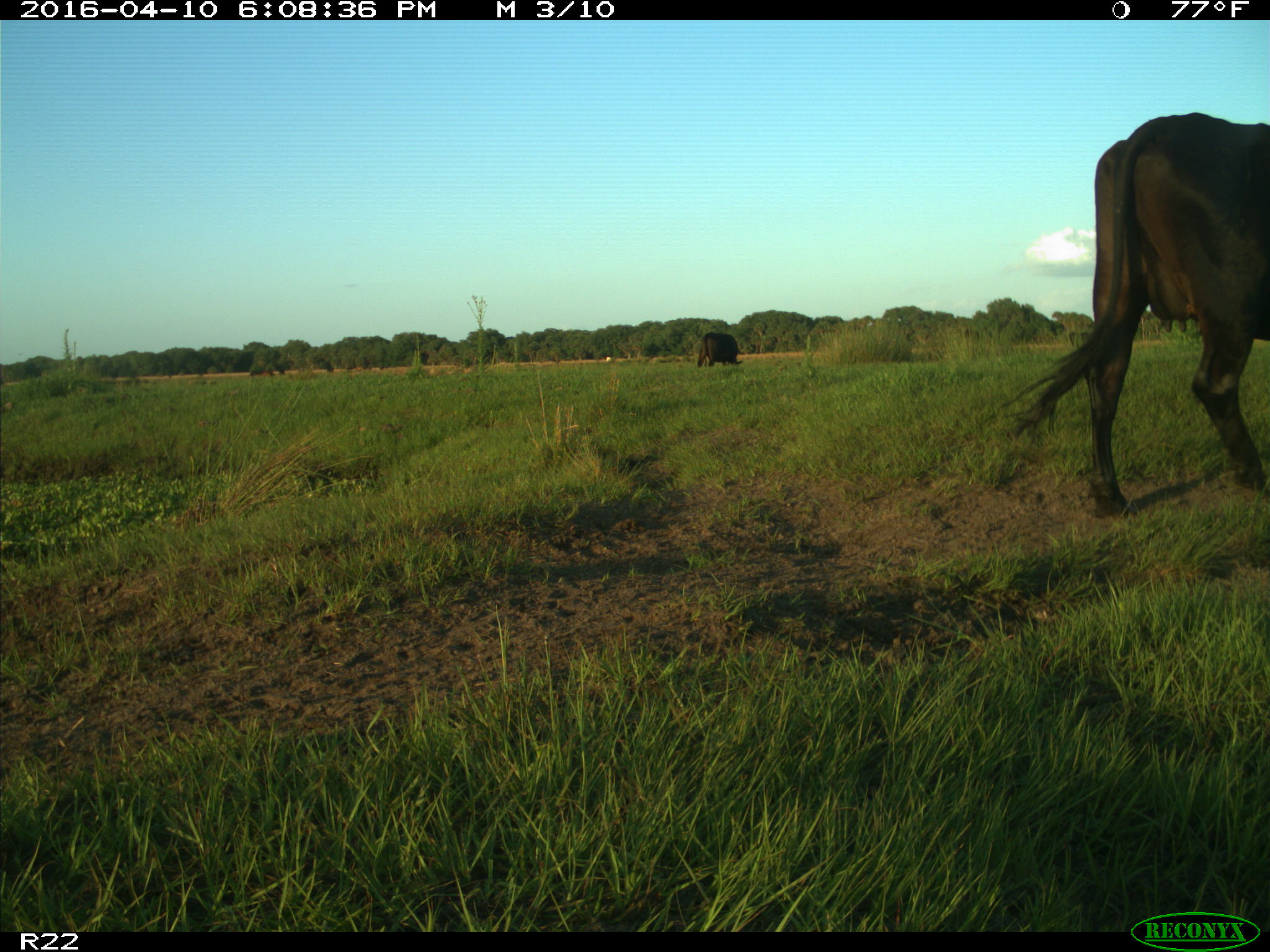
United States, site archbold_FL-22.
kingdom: Animalia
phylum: Chordata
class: Mammalia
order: Artiodactyla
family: Bovidae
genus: Bos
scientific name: Bos taurus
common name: domestic cow